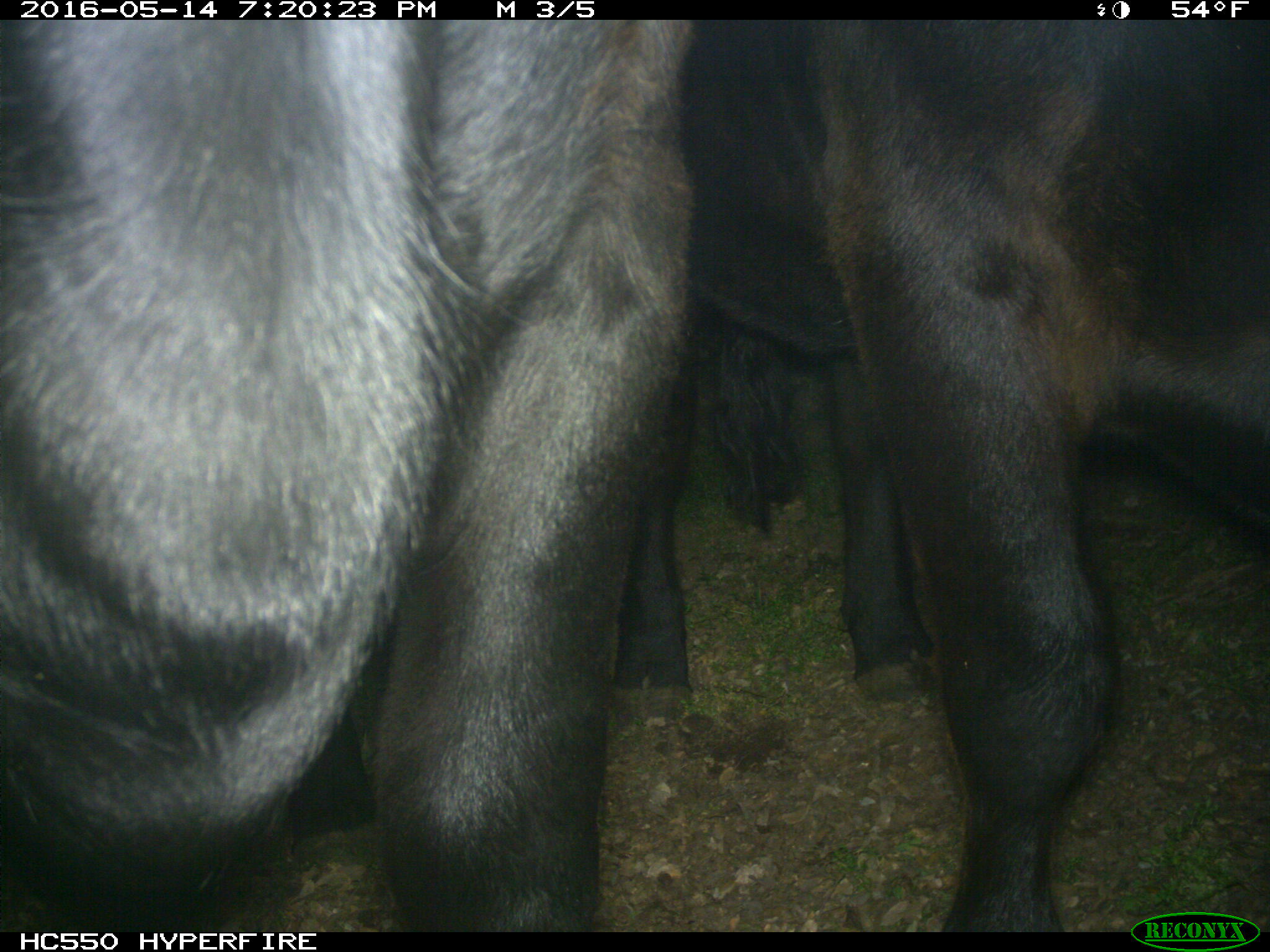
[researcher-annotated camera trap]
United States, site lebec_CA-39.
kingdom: Animalia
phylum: Chordata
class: Mammalia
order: Artiodactyla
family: Bovidae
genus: Bos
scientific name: Bos taurus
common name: domestic cow